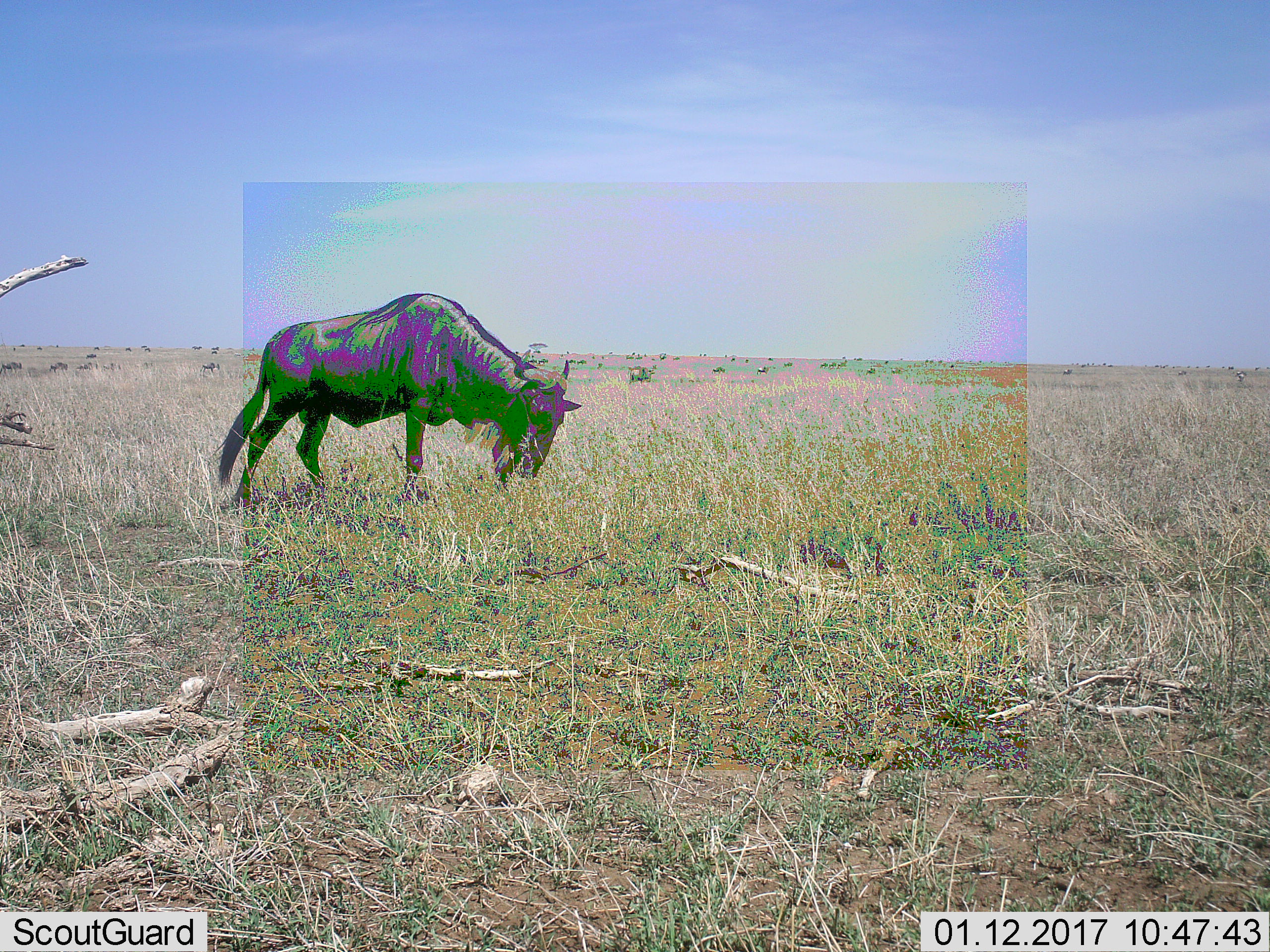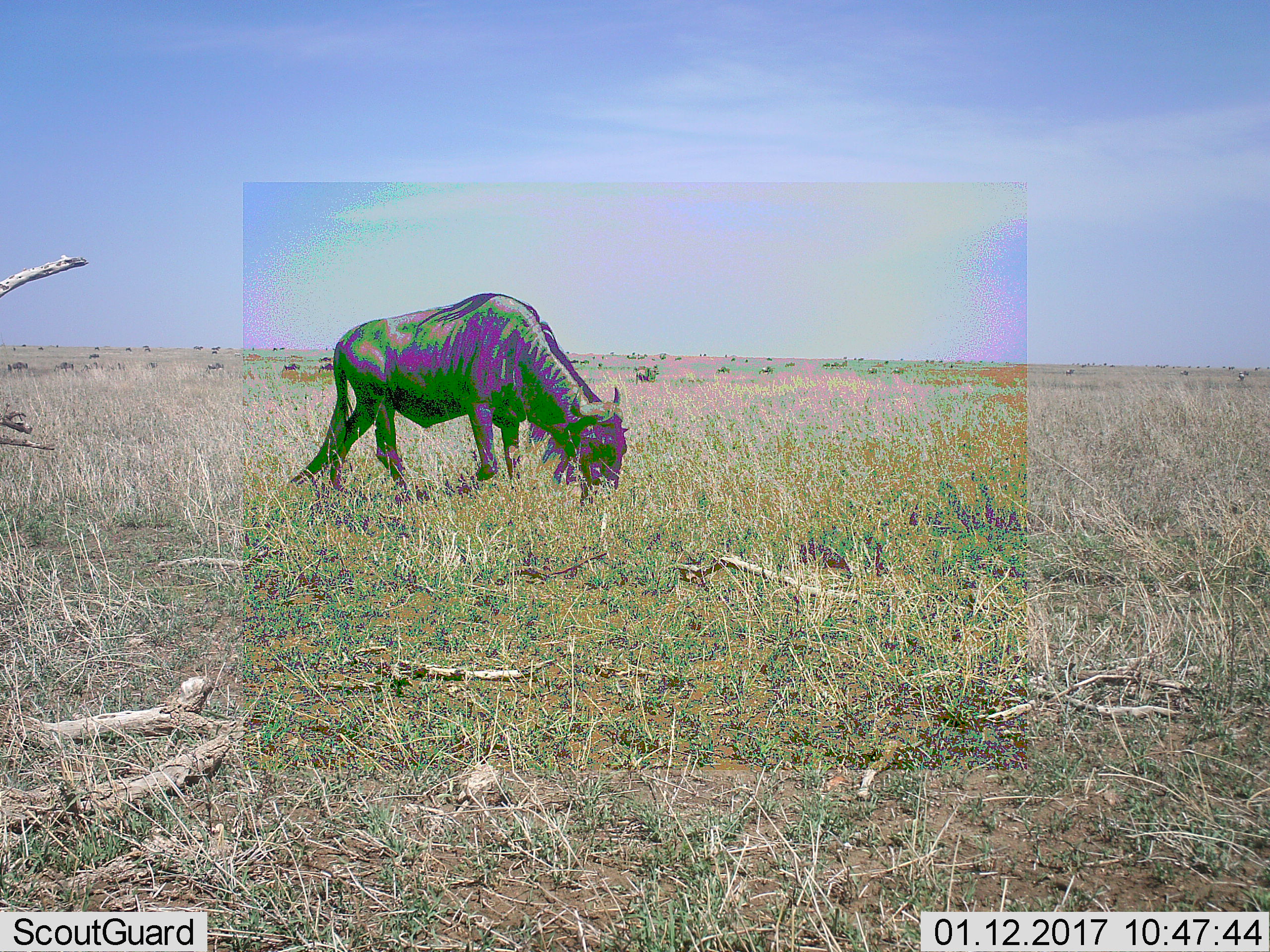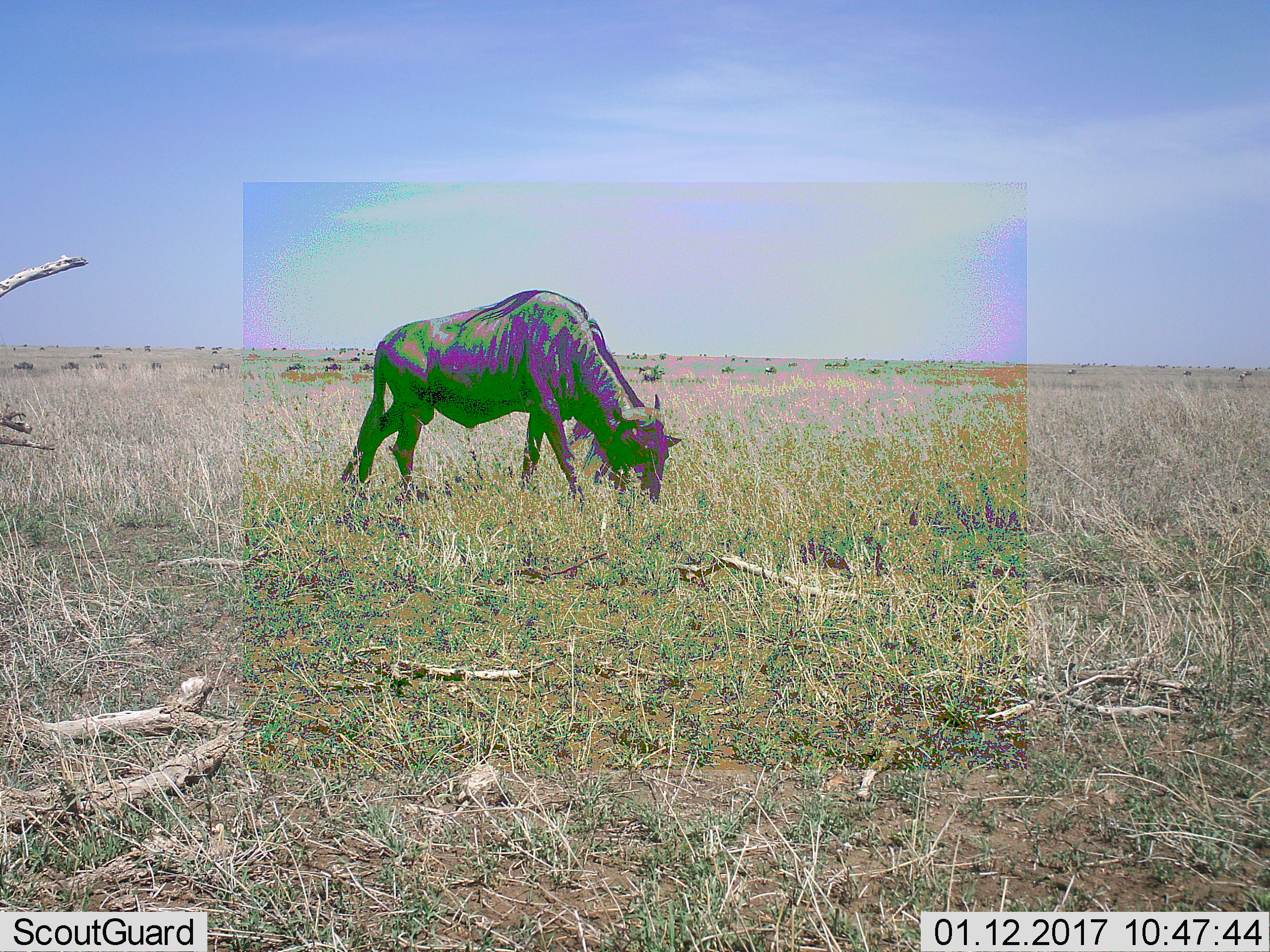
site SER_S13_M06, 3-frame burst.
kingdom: Animalia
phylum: Chordata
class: Mammalia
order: Artiodactyla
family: Bovidae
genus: Connochaetes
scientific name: Connochaetes taurinus taurinus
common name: blue wildebeest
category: wildebeestblue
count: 1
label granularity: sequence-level